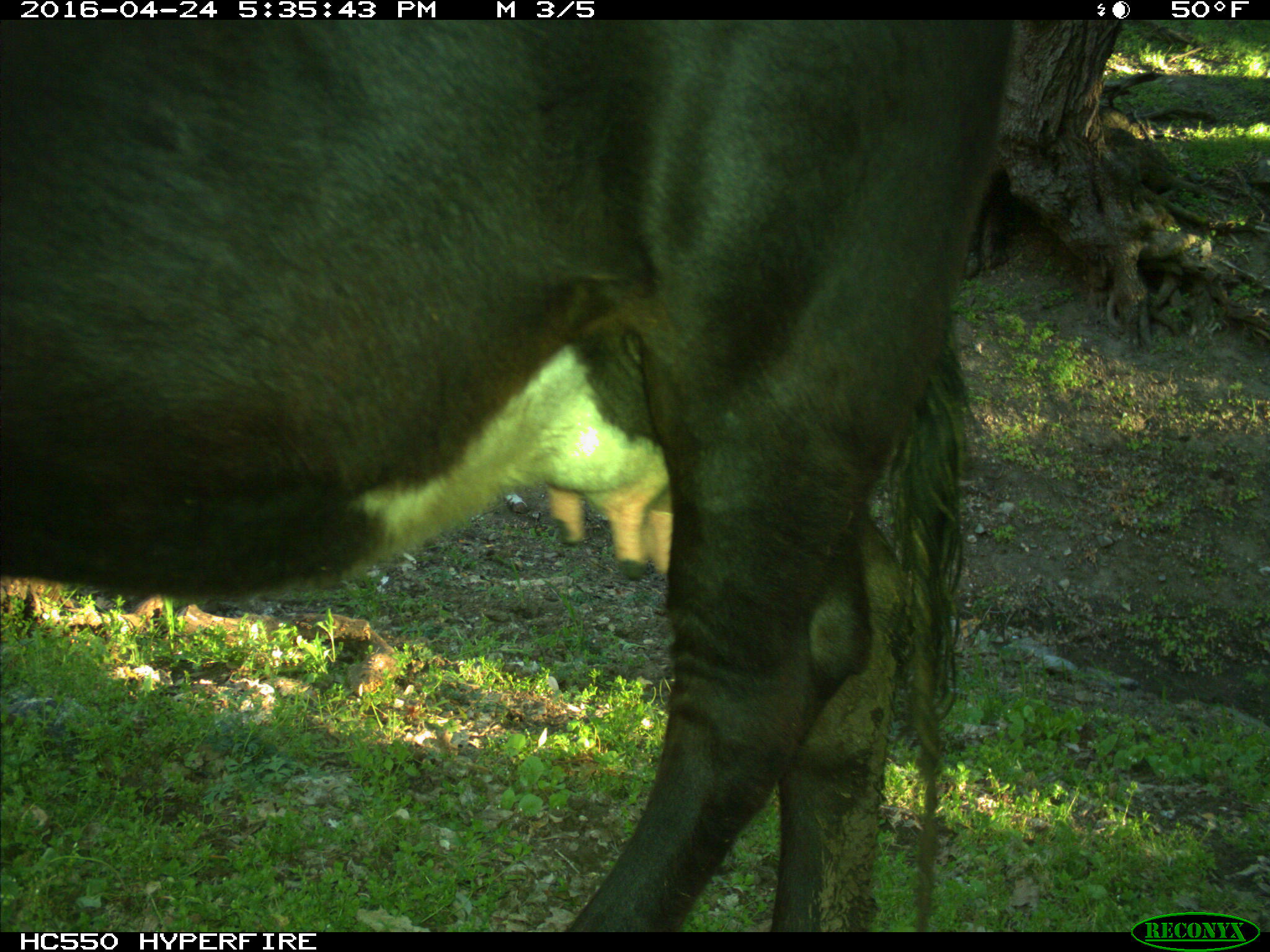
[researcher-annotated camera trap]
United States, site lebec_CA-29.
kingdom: Animalia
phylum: Chordata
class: Mammalia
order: Artiodactyla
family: Bovidae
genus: Bos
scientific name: Bos taurus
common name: domestic cow